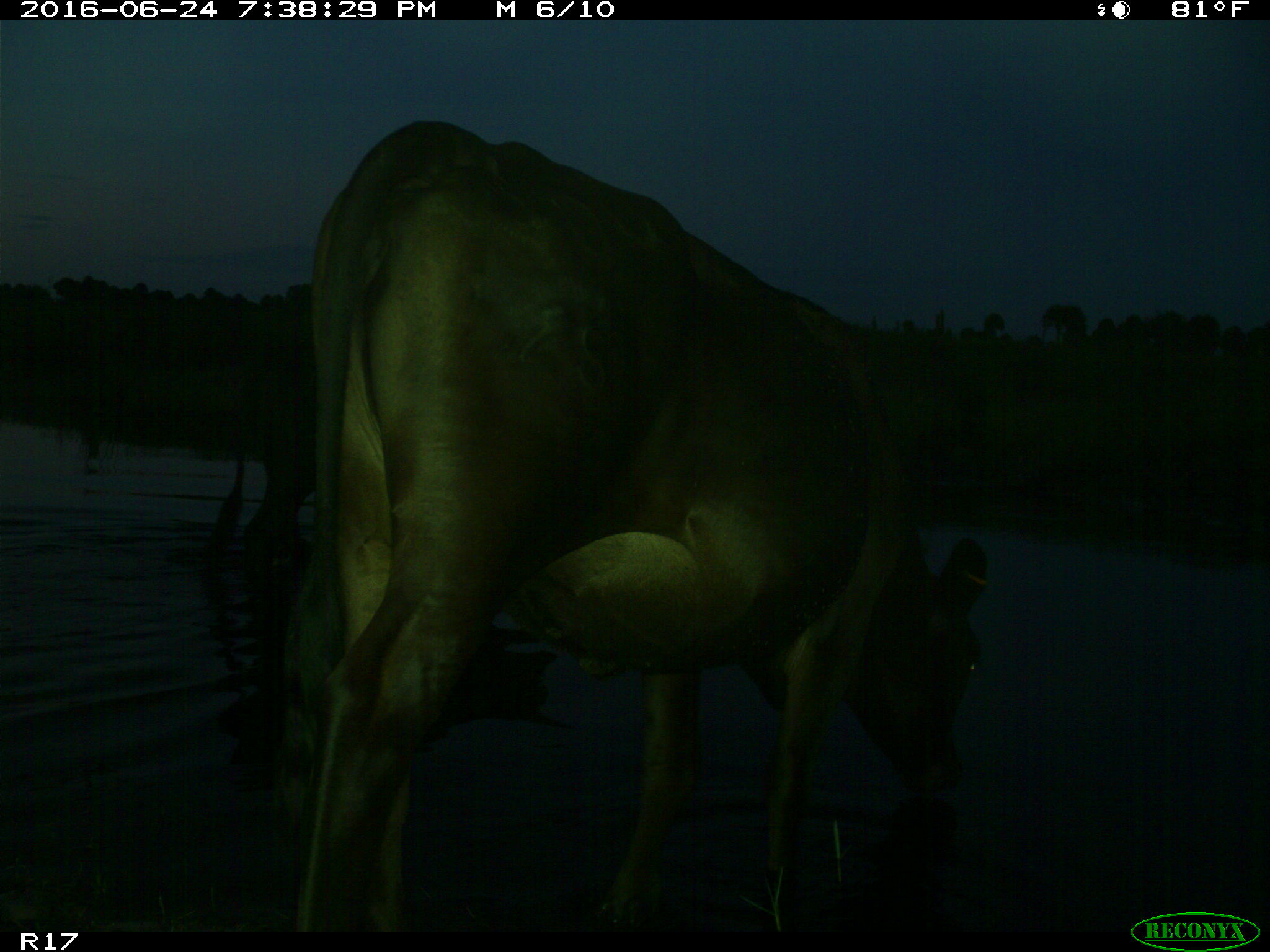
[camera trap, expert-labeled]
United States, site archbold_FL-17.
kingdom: Animalia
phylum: Chordata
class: Mammalia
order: Artiodactyla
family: Bovidae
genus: Bos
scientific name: Bos taurus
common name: domestic cow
Bos taurus (domestic cow).